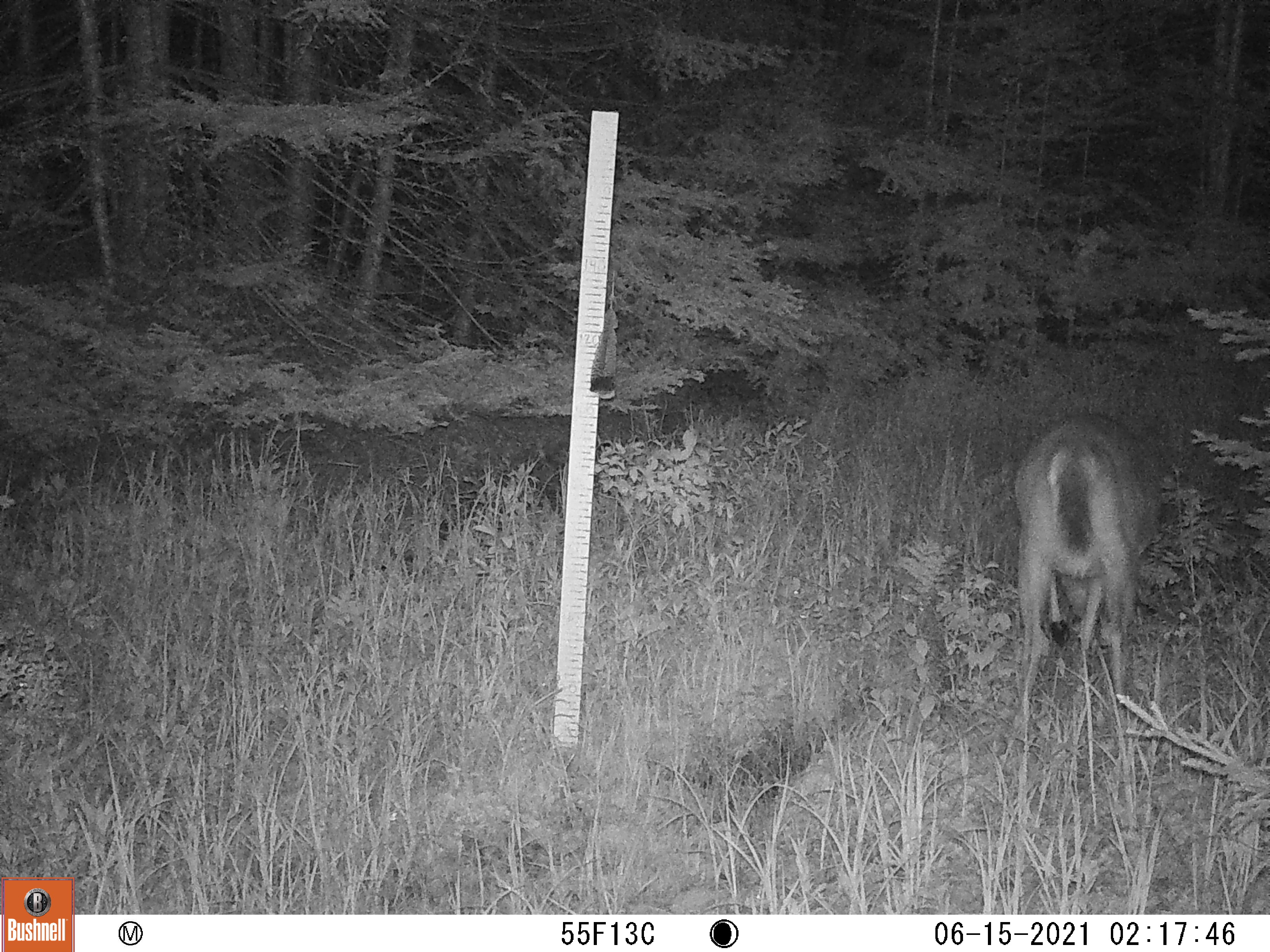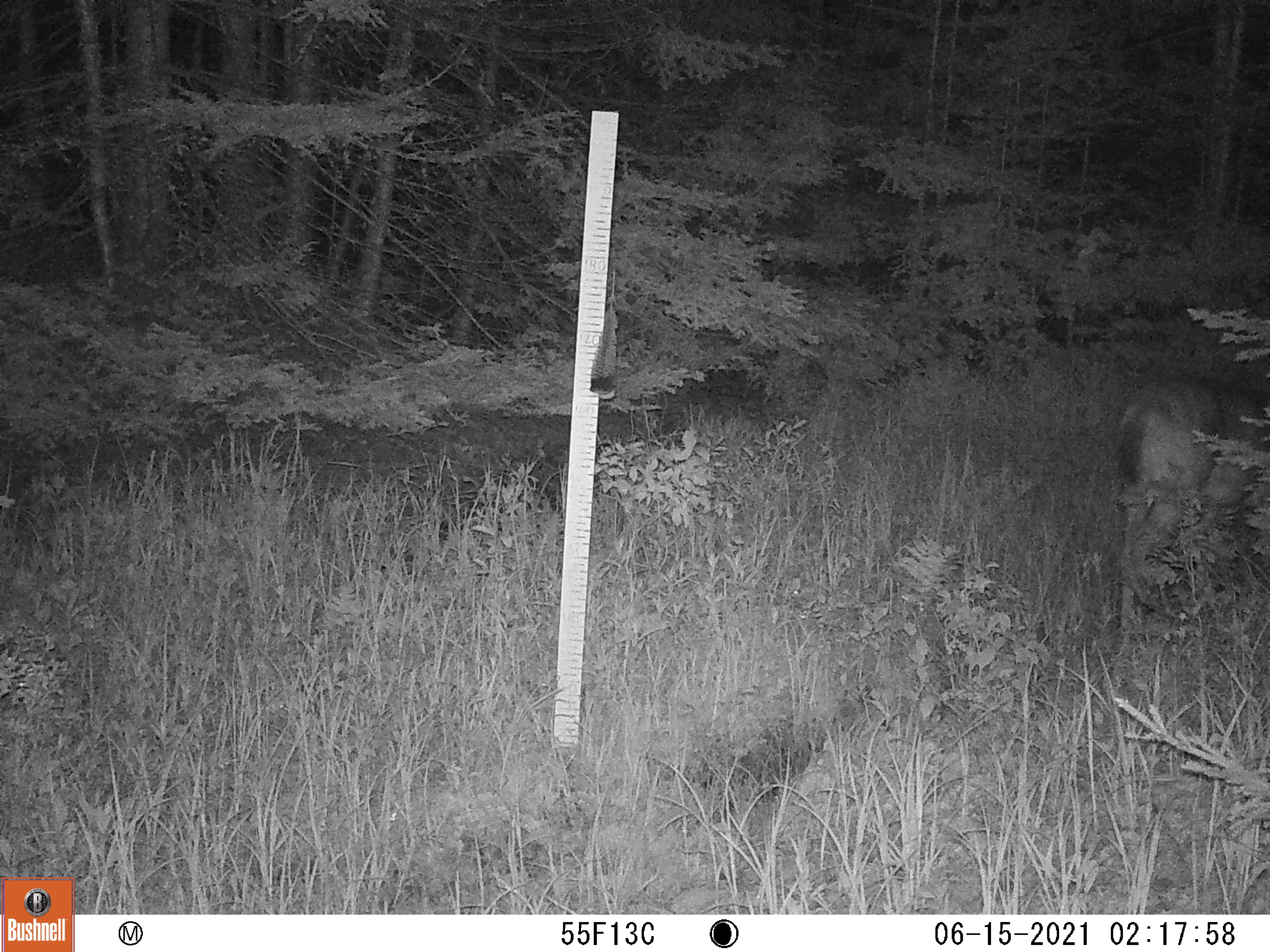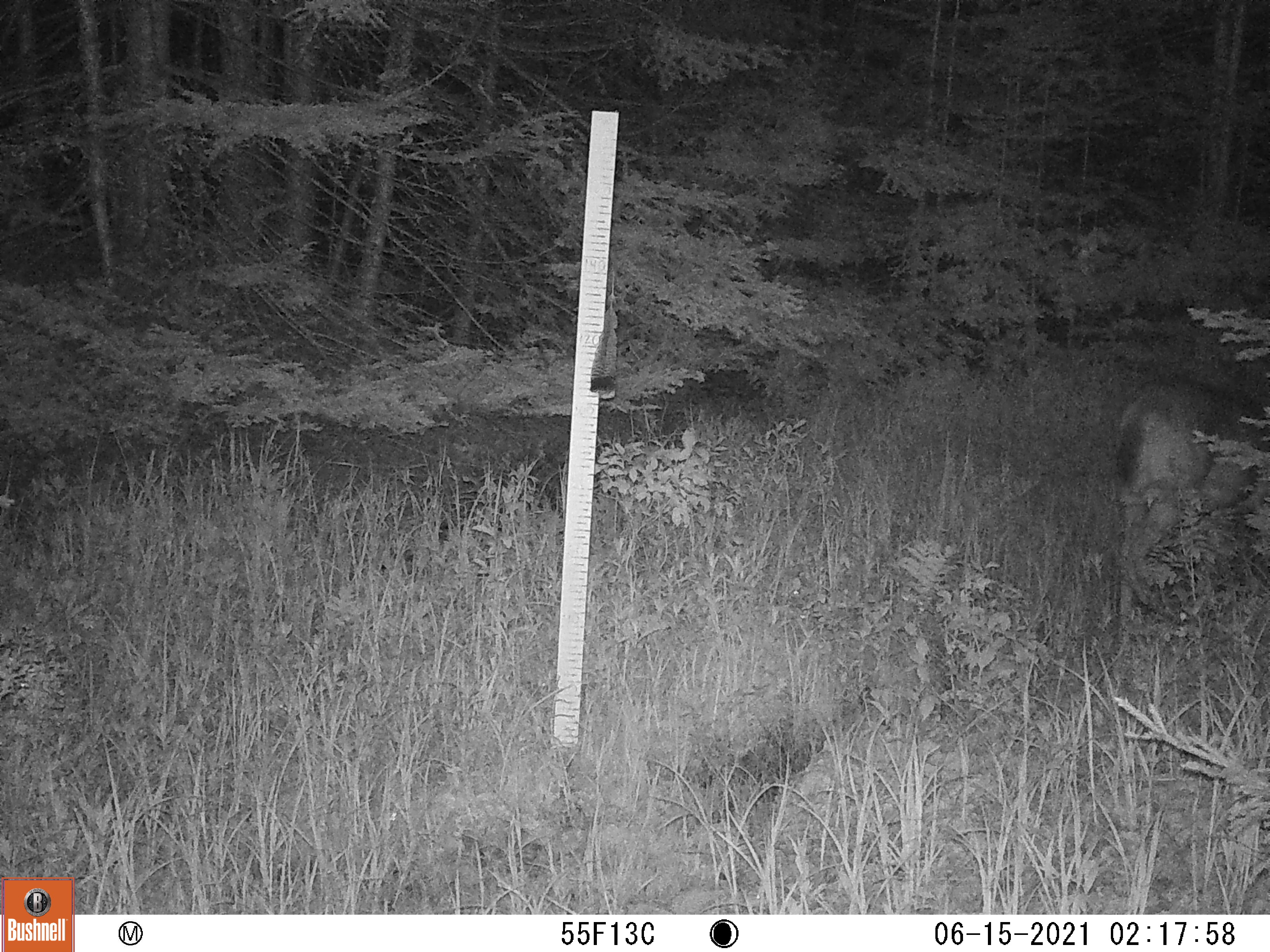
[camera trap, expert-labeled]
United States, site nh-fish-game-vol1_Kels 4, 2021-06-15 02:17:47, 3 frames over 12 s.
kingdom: Animalia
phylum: Chordata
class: Mammalia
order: Artiodactyla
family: Cervidae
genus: Odocoileus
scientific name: Odocoileus virginianus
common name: white-tailed deer